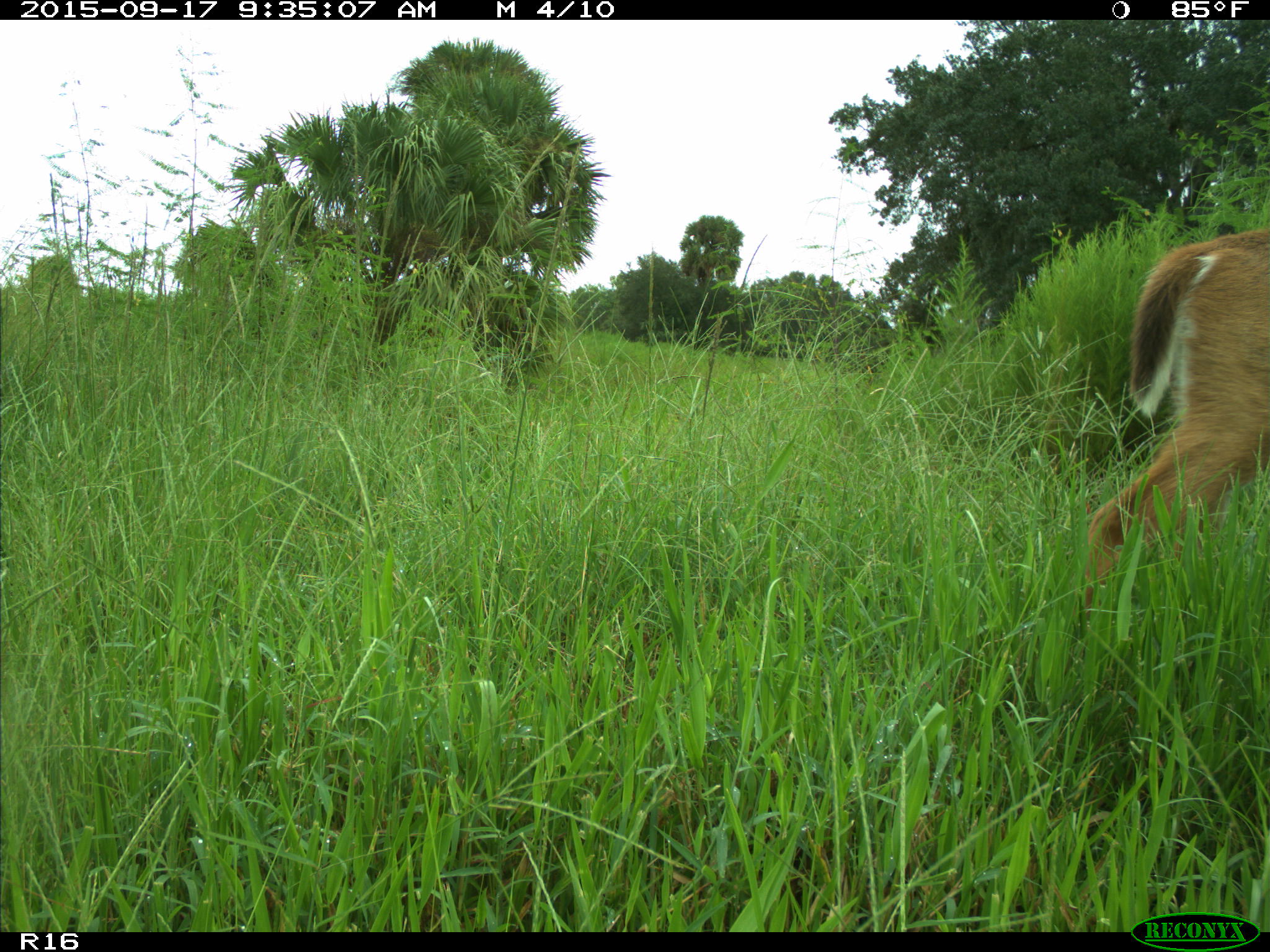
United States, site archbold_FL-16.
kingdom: Animalia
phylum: Chordata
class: Mammalia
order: Artiodactyla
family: Cervidae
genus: Odocoileus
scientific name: Odocoileus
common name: deer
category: unidentified deer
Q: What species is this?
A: Unidentified deer (deer) (Odocoileus).